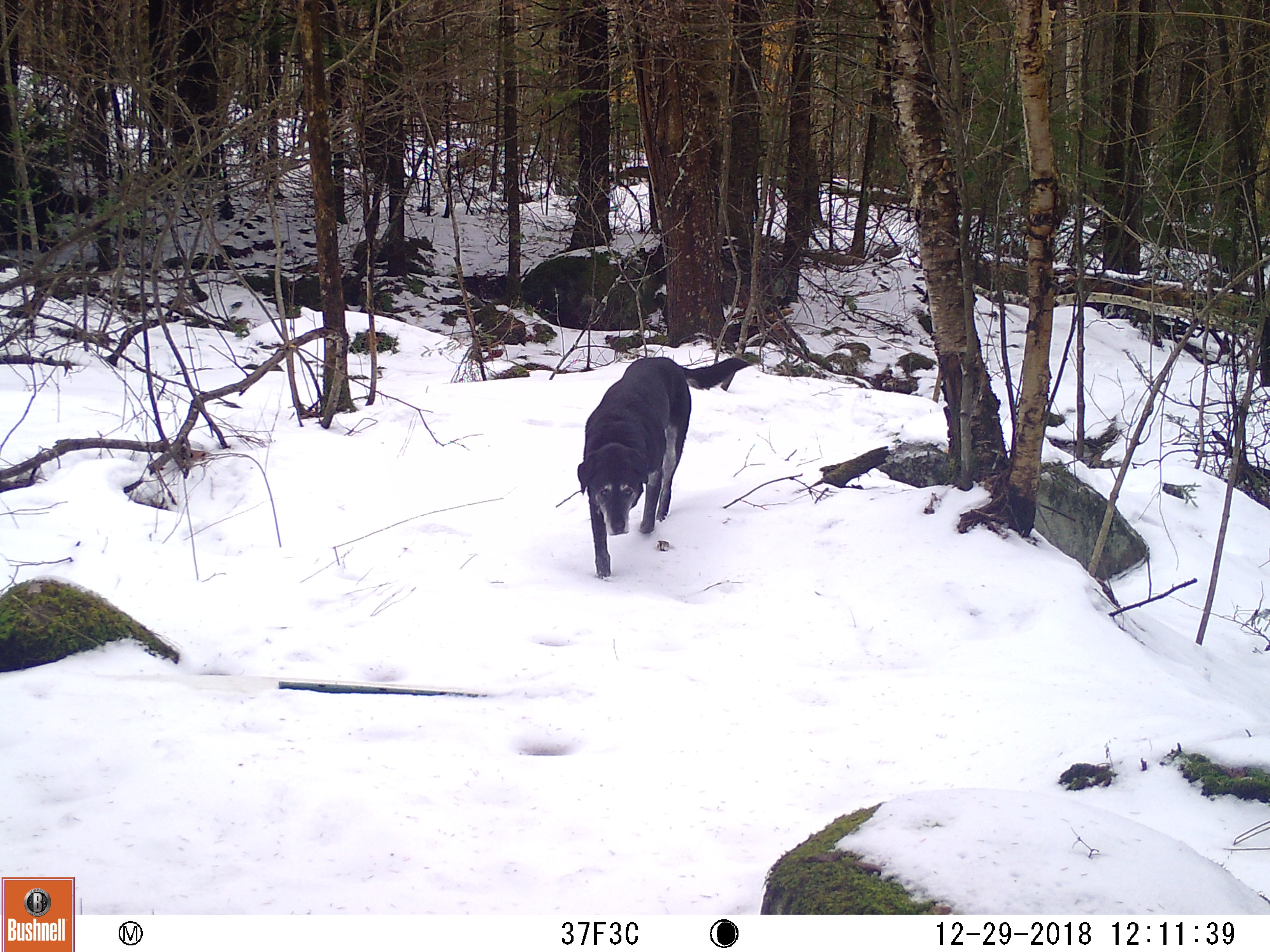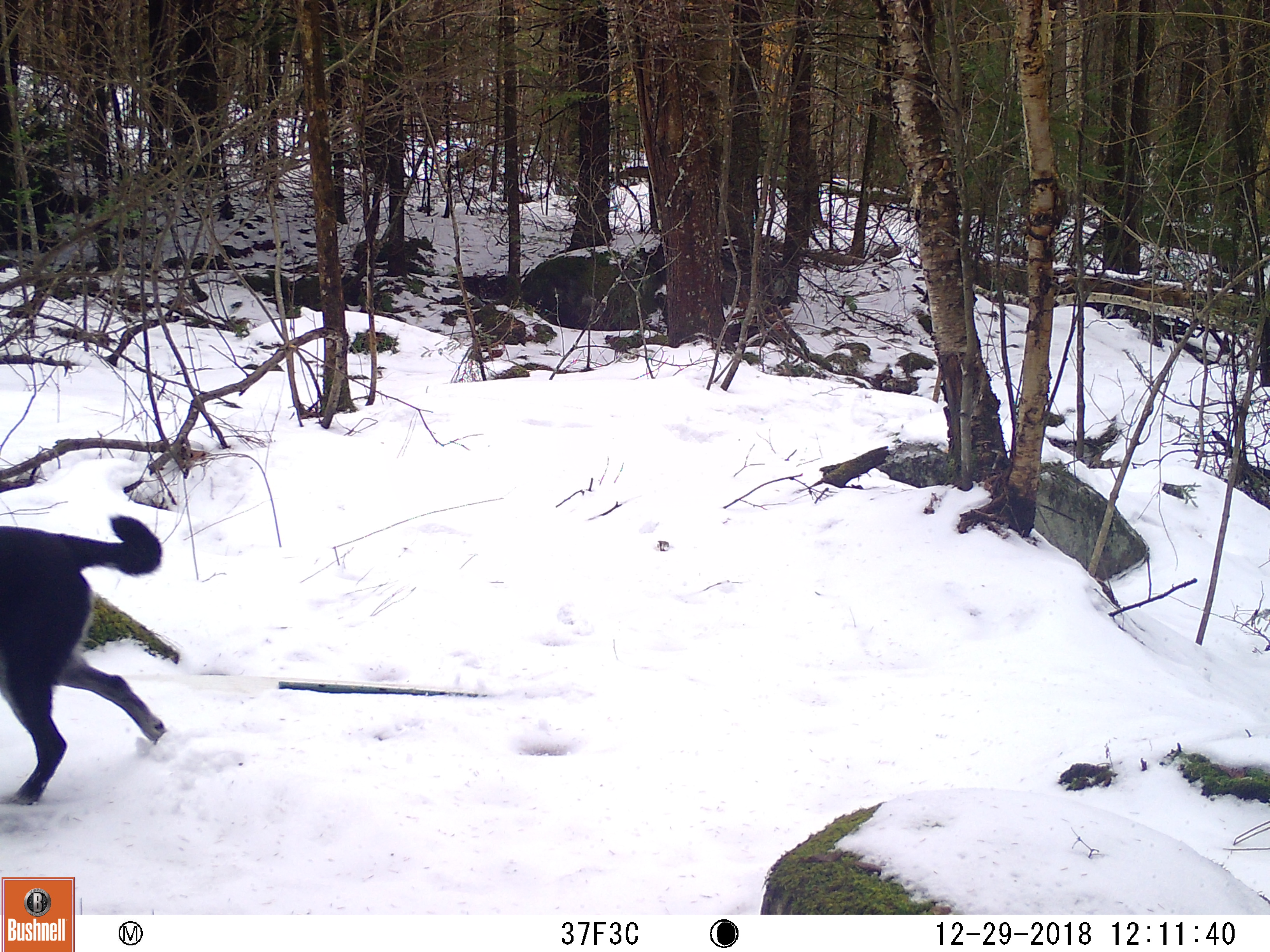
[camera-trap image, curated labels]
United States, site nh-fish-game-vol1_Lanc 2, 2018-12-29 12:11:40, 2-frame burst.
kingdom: Animalia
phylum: Chordata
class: Mammalia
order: Carnivora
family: Canidae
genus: Canis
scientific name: Canis familiaris familiaris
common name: domestic dog